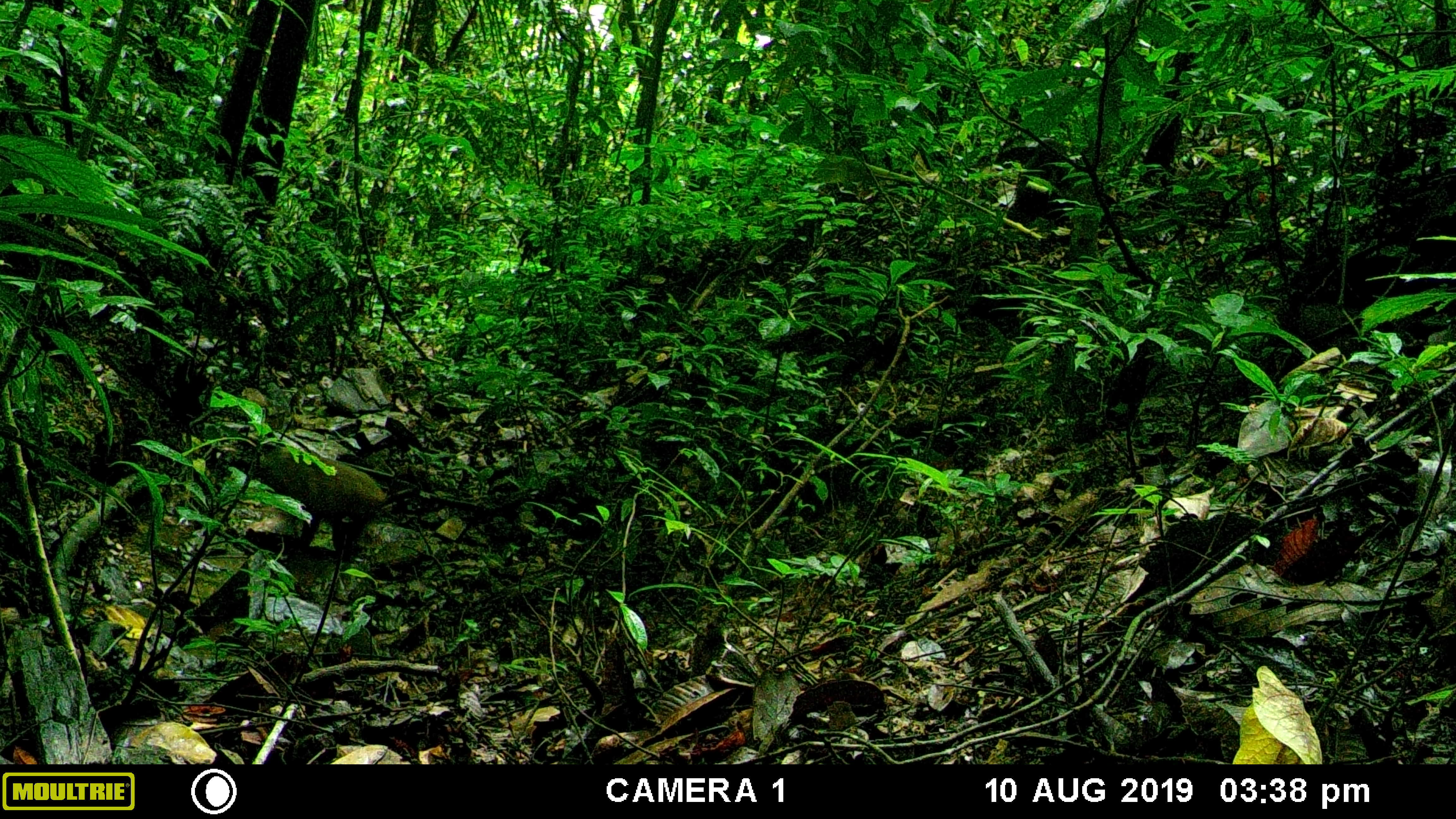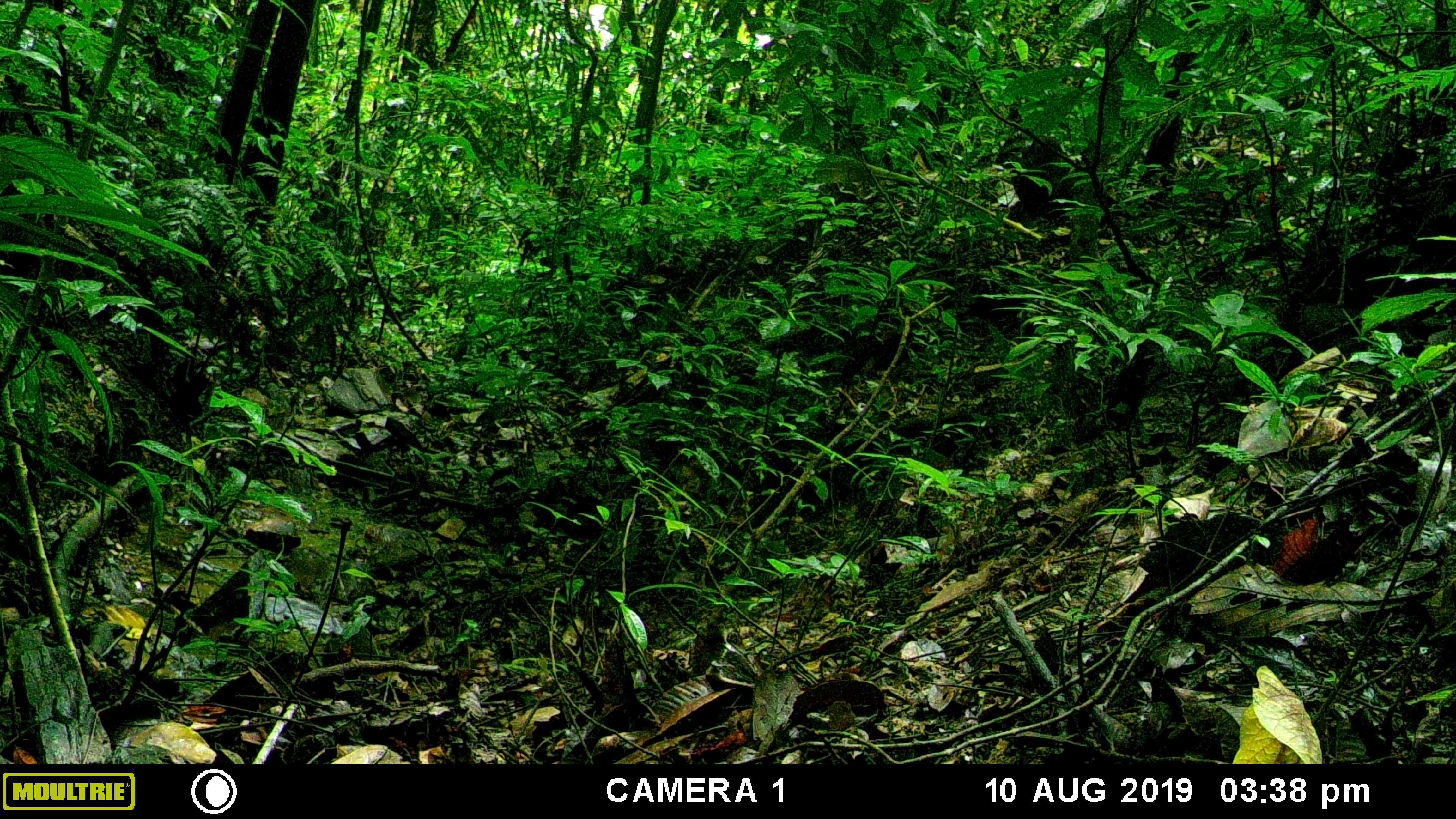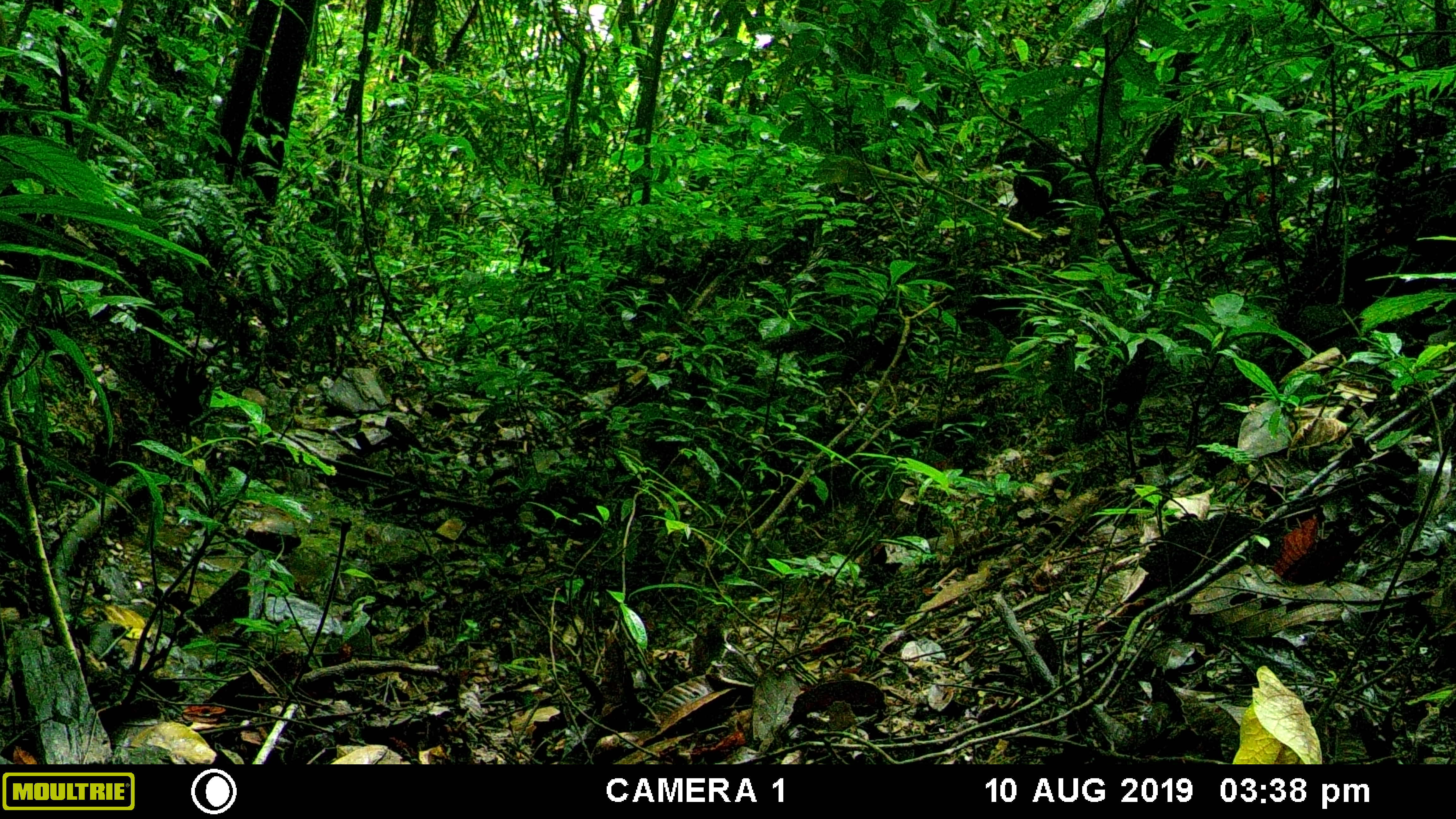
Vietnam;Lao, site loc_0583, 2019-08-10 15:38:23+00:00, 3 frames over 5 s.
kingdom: Animalia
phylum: Chordata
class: Mammalia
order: Primates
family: Cercopithecidae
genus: Macaca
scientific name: Macaca arctoides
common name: stump-tailed macaque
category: stump tailed macaque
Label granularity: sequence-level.